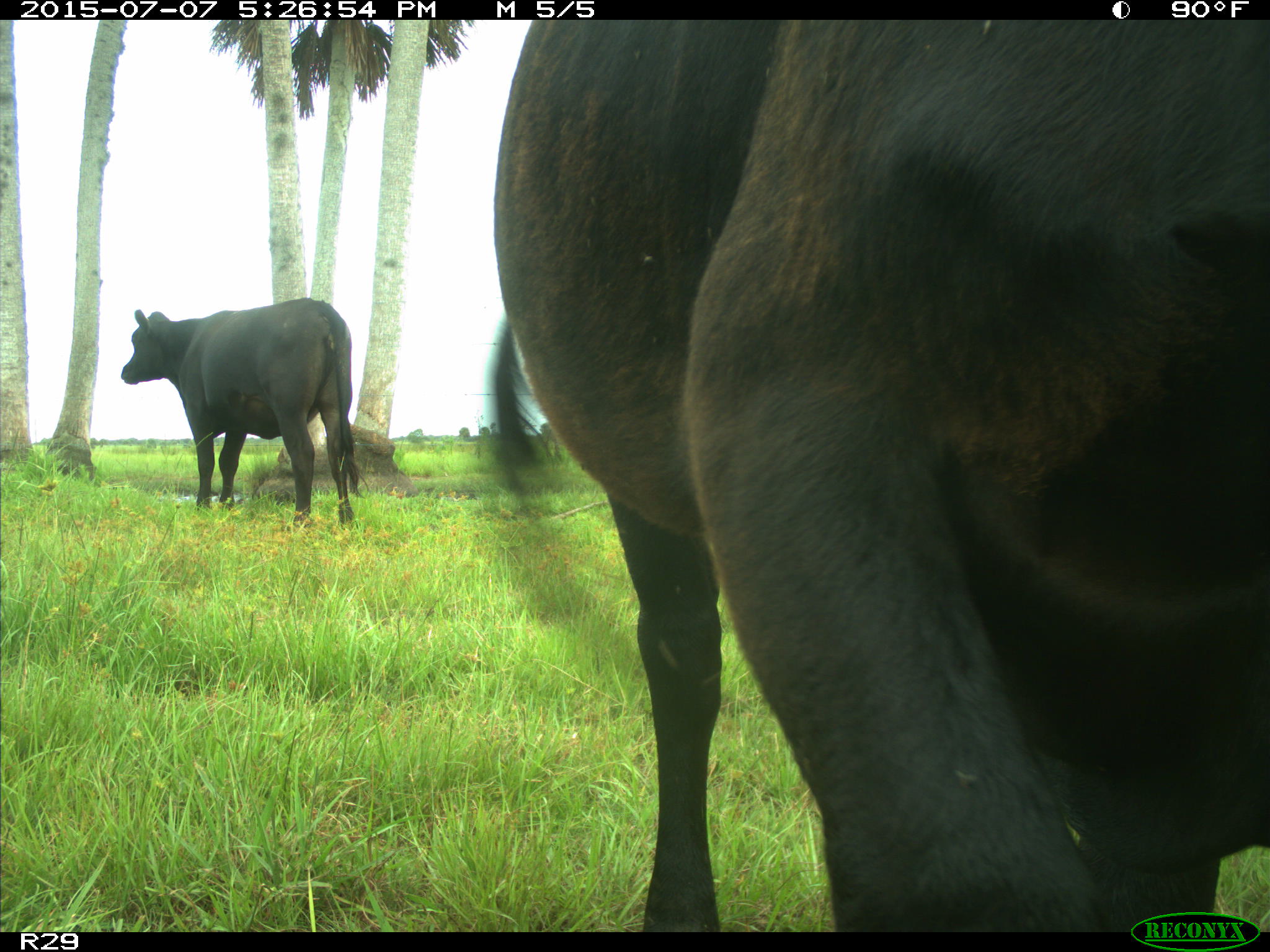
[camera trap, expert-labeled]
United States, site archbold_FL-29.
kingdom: Animalia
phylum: Chordata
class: Mammalia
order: Artiodactyla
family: Bovidae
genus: Bos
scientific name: Bos taurus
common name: domestic cow